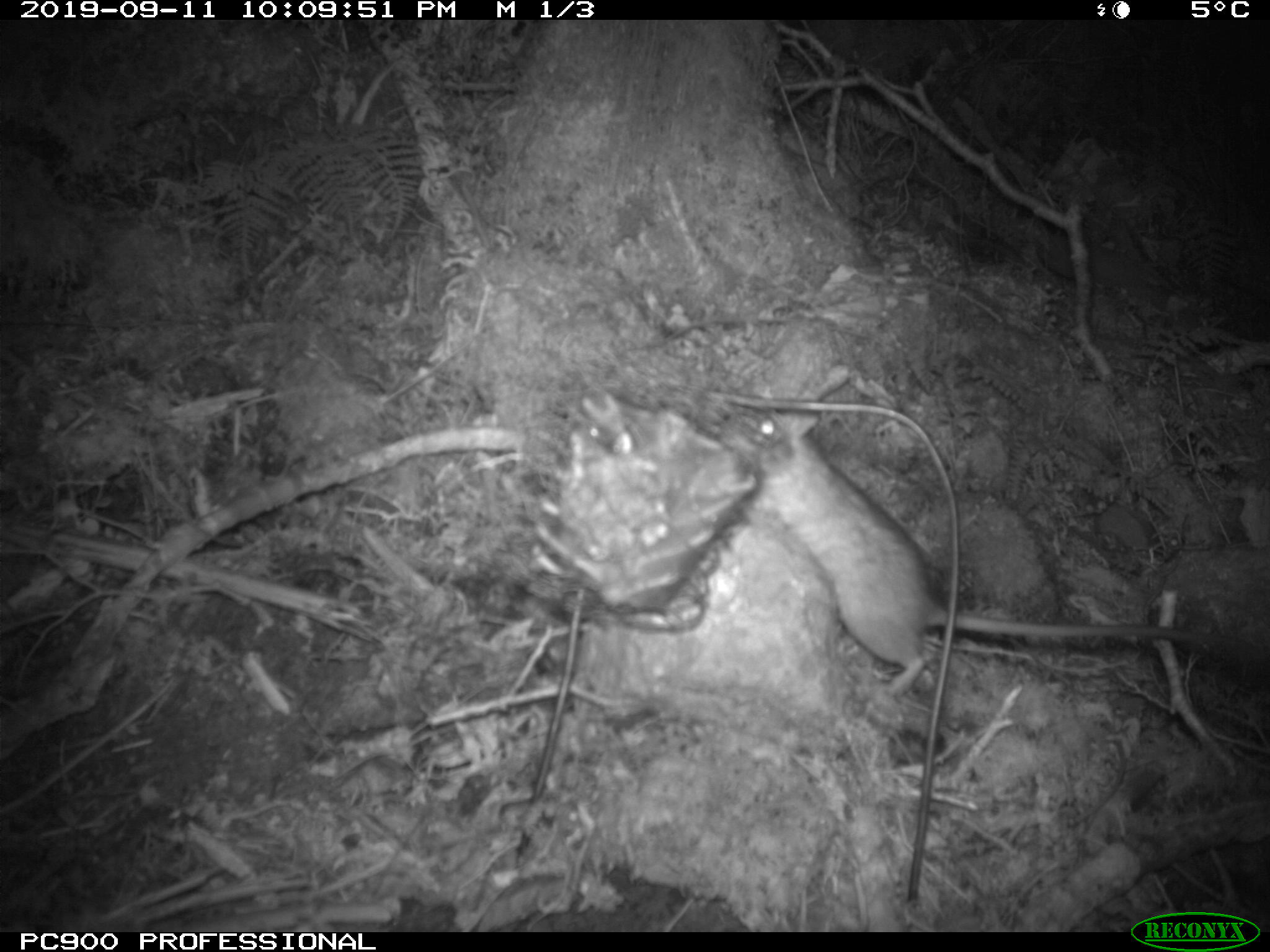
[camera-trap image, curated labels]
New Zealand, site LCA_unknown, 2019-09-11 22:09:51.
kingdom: Animalia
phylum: Chordata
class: Mammalia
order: Rodentia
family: Muridae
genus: Rattus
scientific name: Rattus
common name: rat